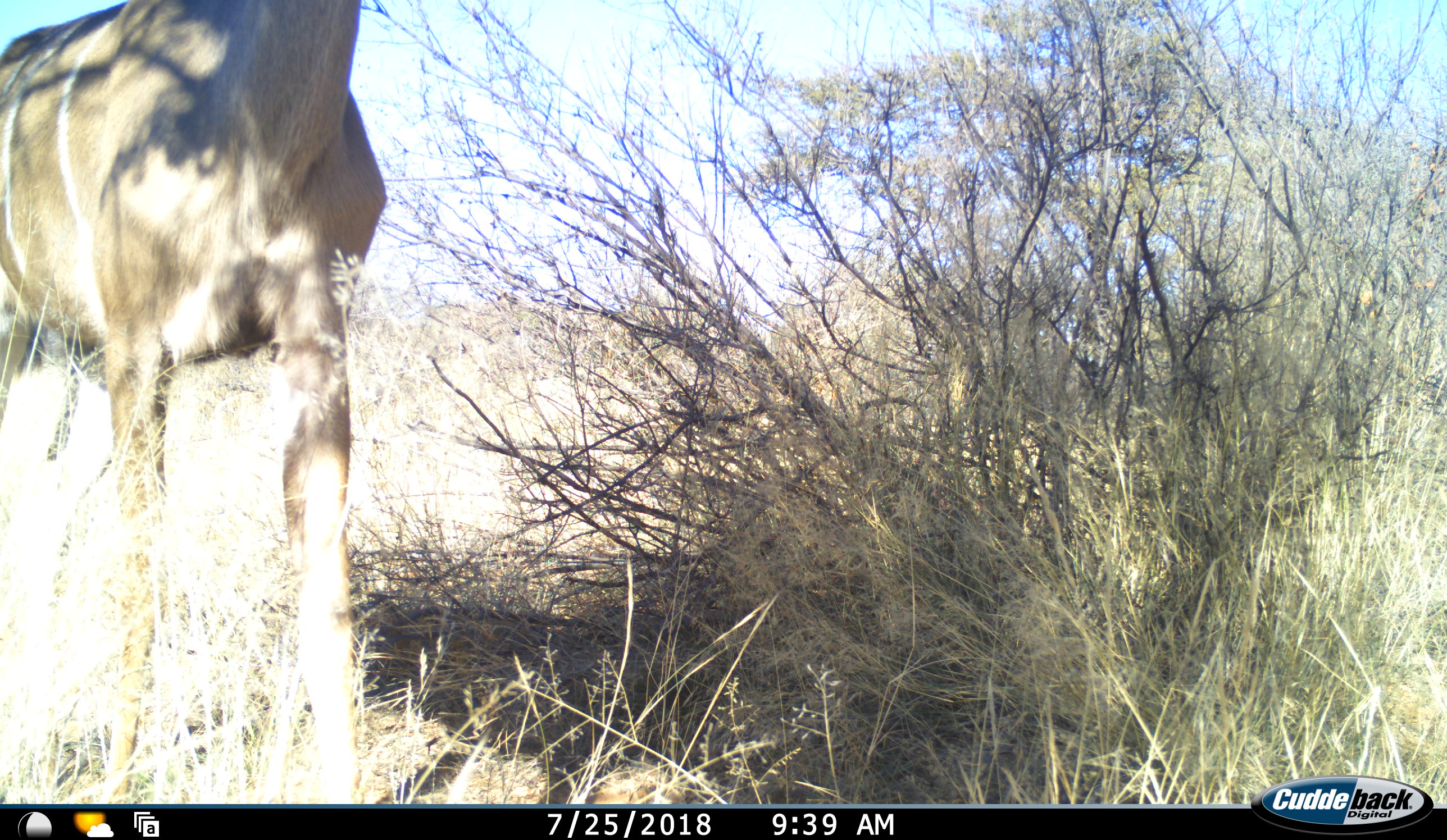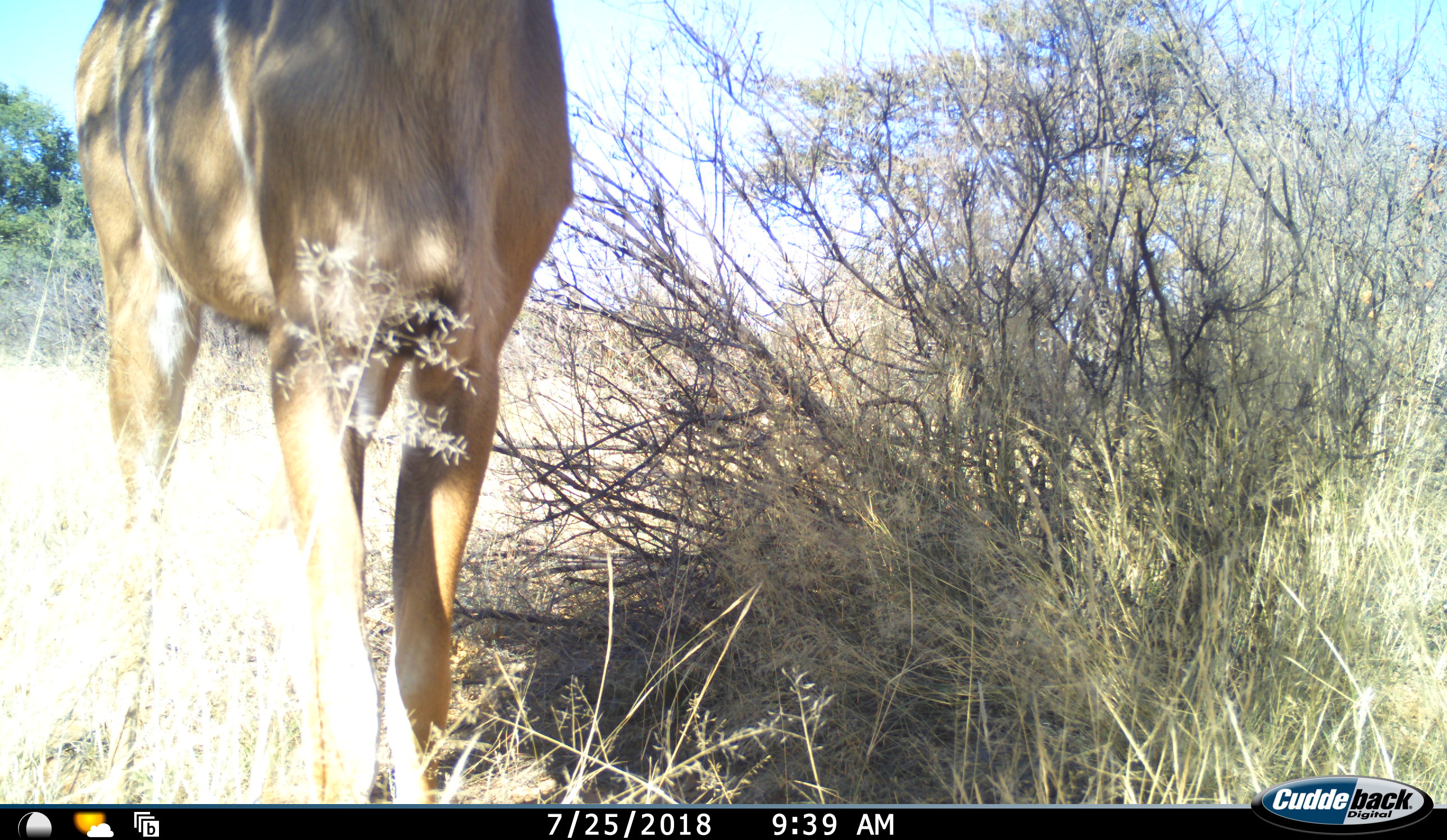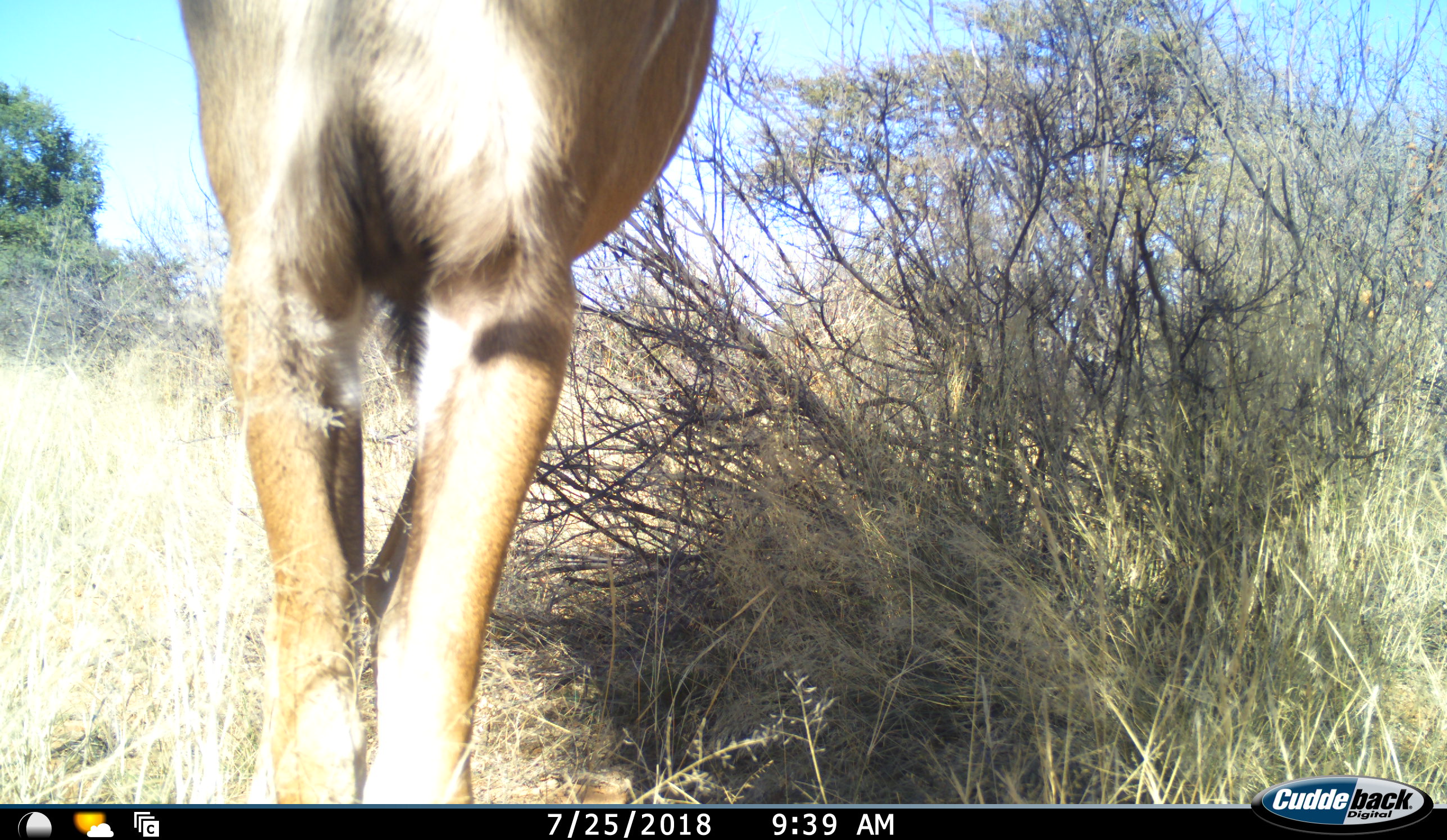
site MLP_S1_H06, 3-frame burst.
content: unidentified animal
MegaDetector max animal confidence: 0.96